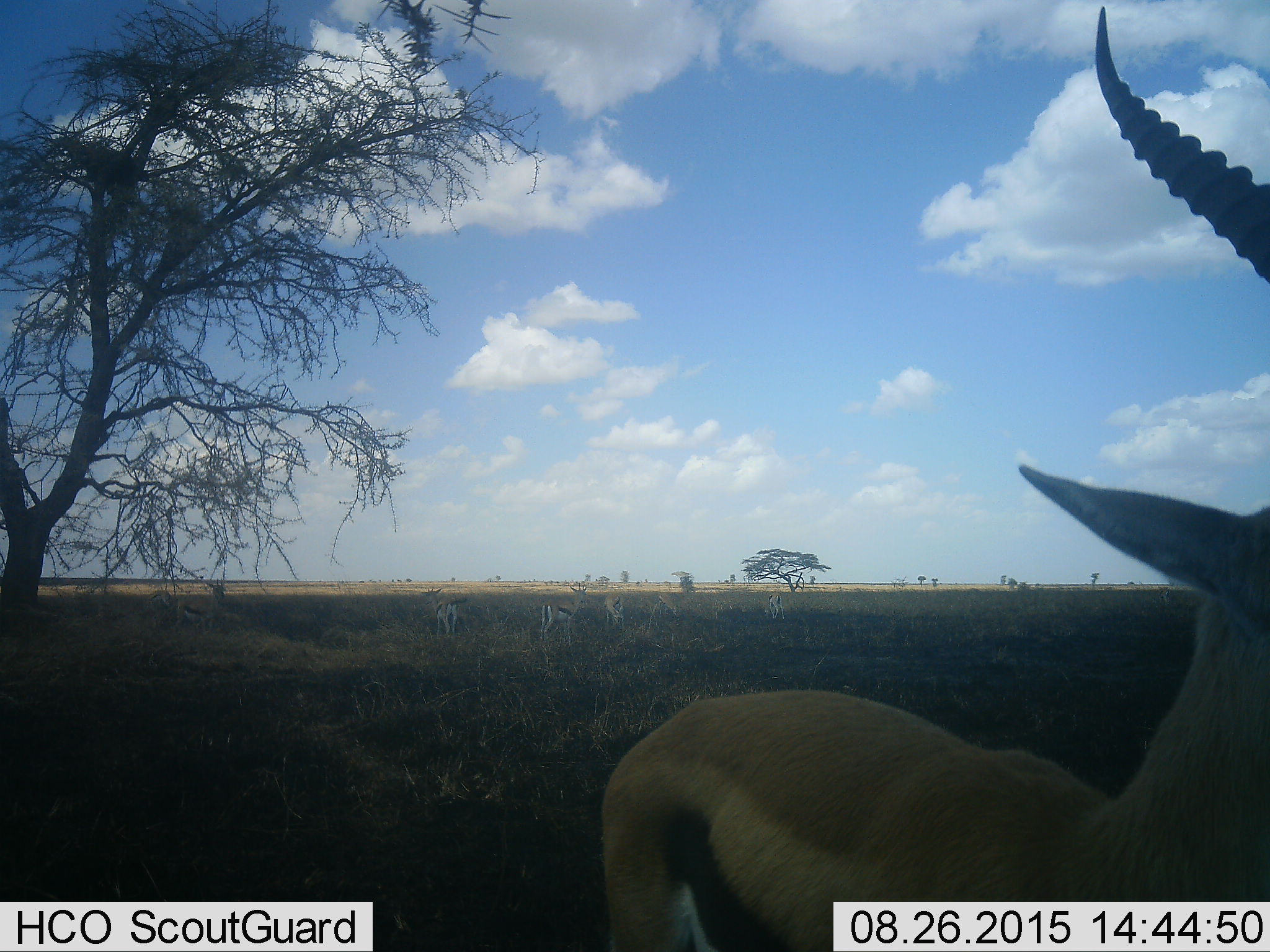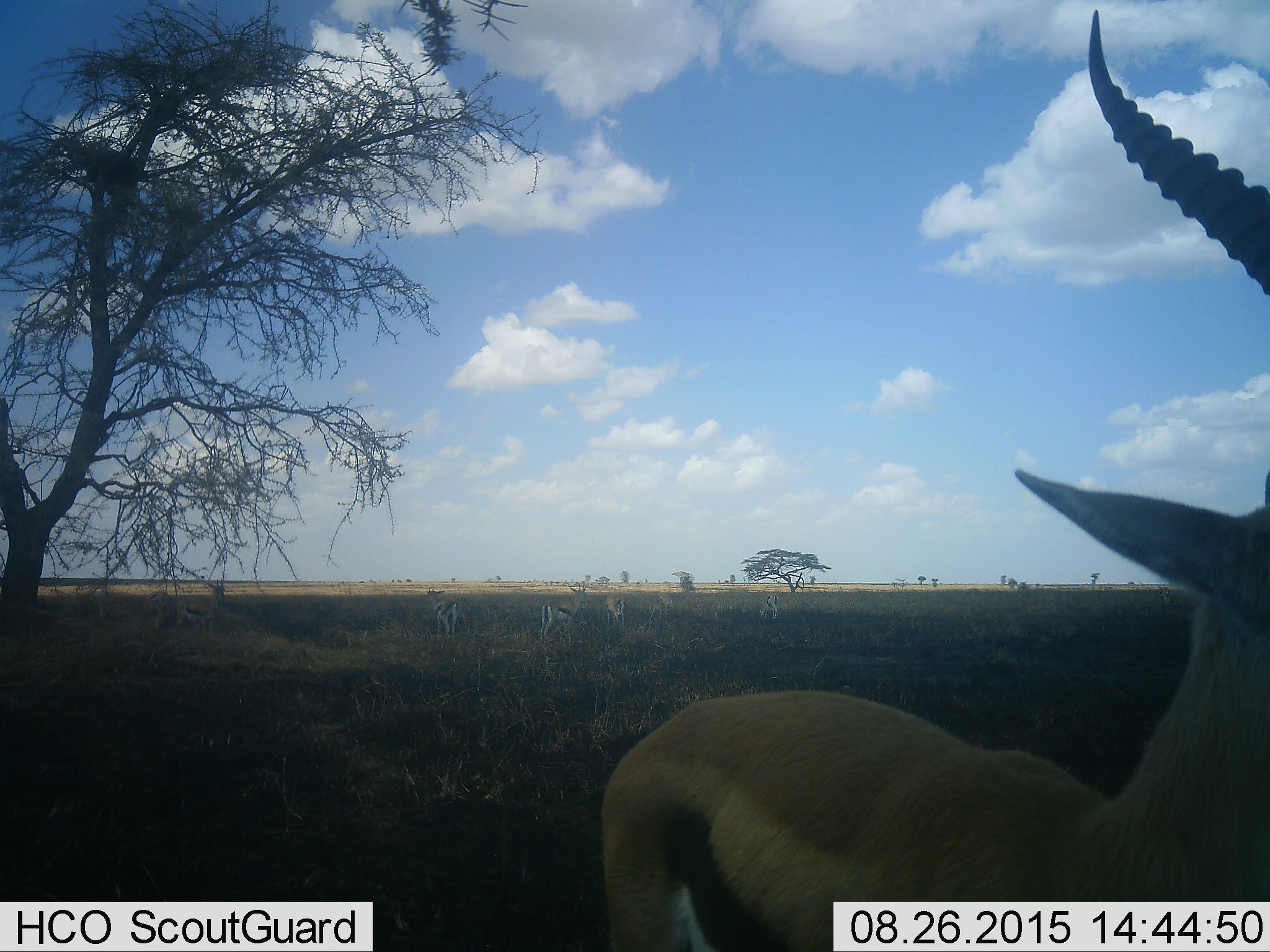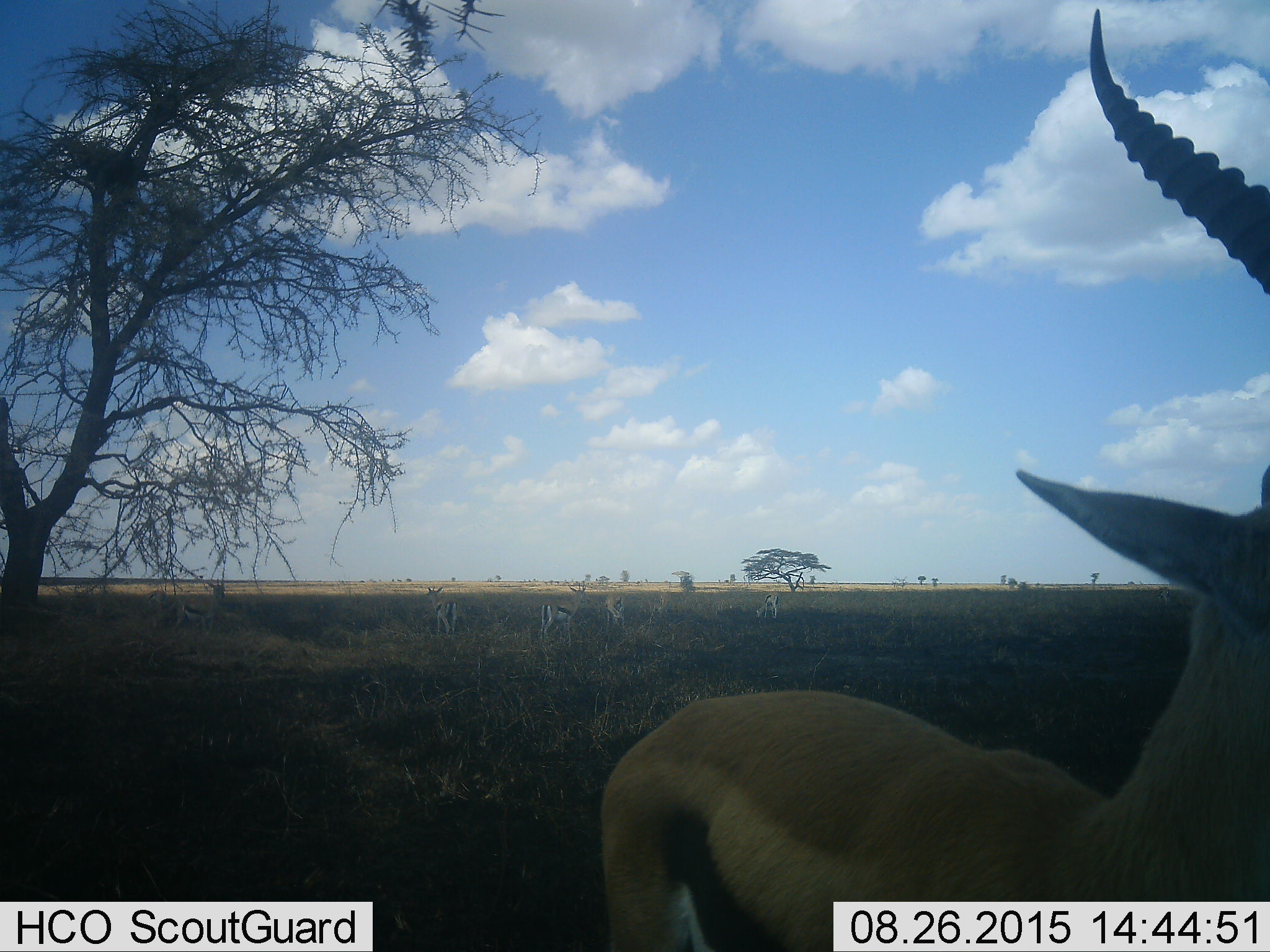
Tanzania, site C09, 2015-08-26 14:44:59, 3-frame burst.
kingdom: Animalia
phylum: Chordata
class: Mammalia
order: Artiodactyla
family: Bovidae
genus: Eudorcas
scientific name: Eudorcas thomsonii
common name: thomson's gazelle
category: gazellethomsons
Gazellethomsons (thomson's gazelle) (Eudorcas thomsonii), count 9. Behavior (volunteer vote fractions): standing 100%, resting 0%, moving 21%, interacting 7%. Young present (vote fraction): 0%. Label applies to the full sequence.